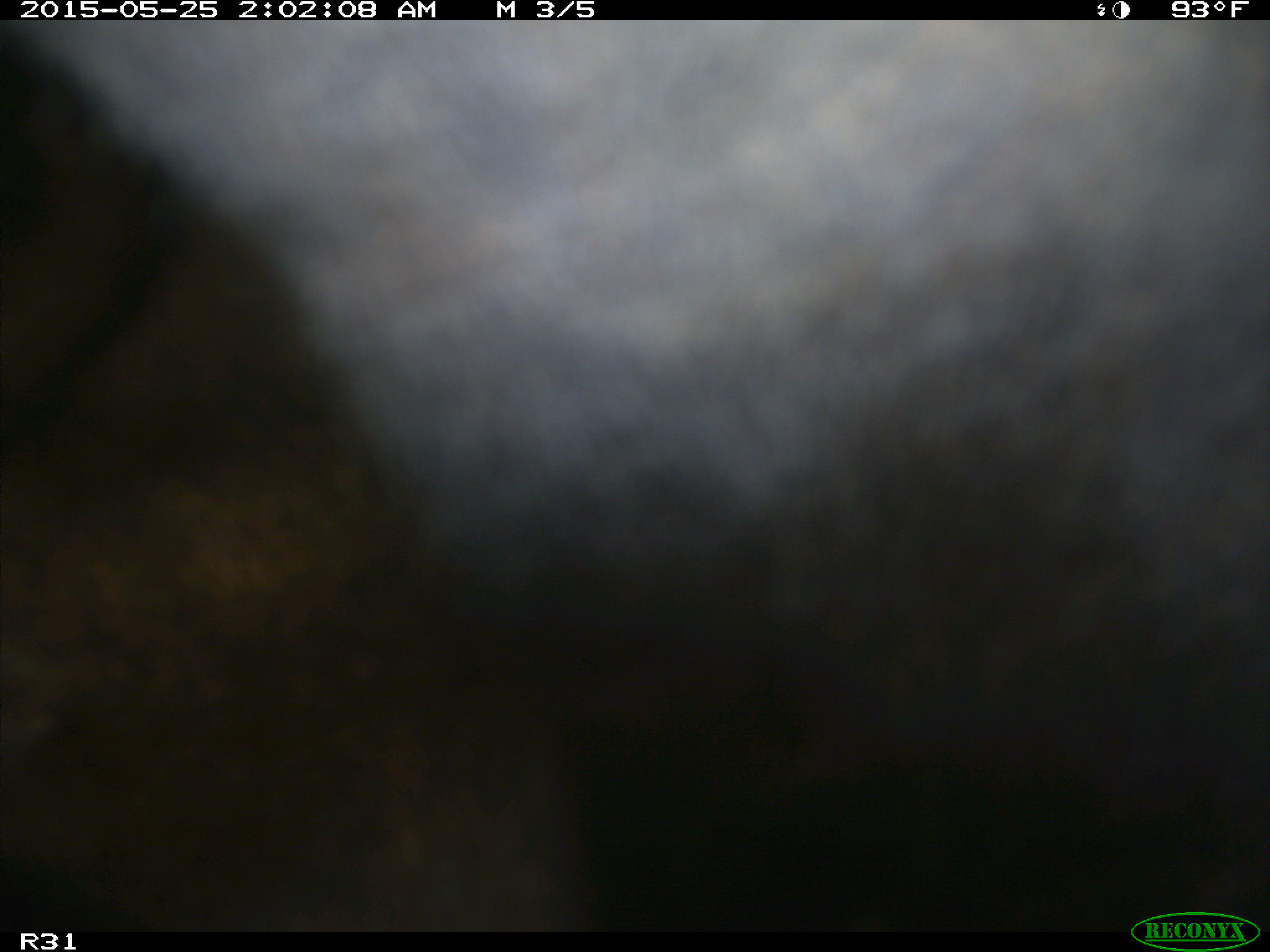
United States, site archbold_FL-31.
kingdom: Animalia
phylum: Chordata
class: Mammalia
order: Artiodactyla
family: Bovidae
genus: Bos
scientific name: Bos taurus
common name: domestic cow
Bos taurus (domestic cow).